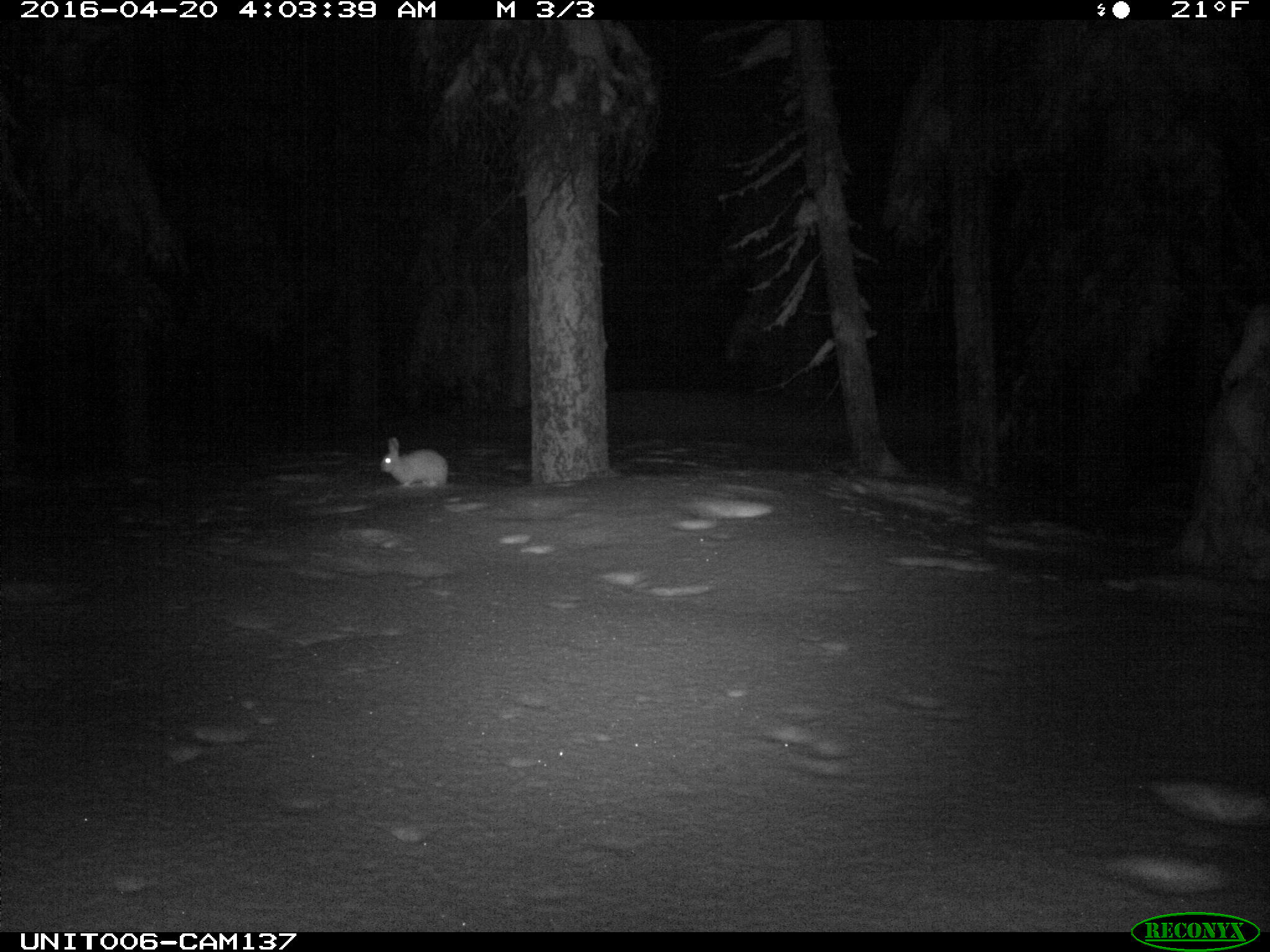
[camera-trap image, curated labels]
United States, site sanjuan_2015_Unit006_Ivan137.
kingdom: Animalia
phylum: Chordata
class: Mammalia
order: Lagomorpha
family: Leporidae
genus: Lepus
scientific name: Lepus americanus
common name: snowshoe hare